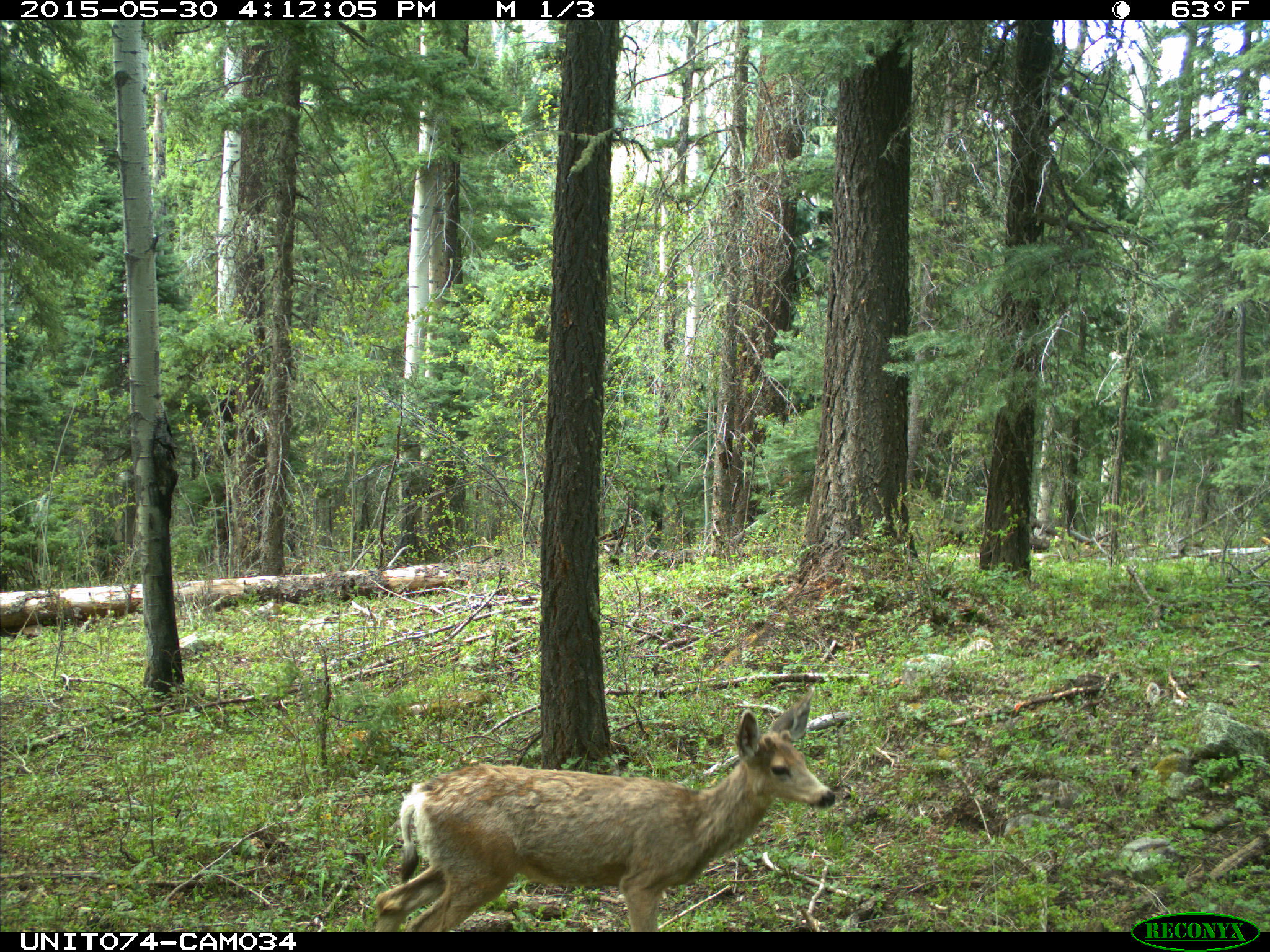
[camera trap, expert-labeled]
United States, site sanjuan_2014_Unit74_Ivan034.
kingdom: Animalia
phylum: Chordata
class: Mammalia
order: Artiodactyla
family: Cervidae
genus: Odocoileus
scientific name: Odocoileus hemionus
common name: mule deer